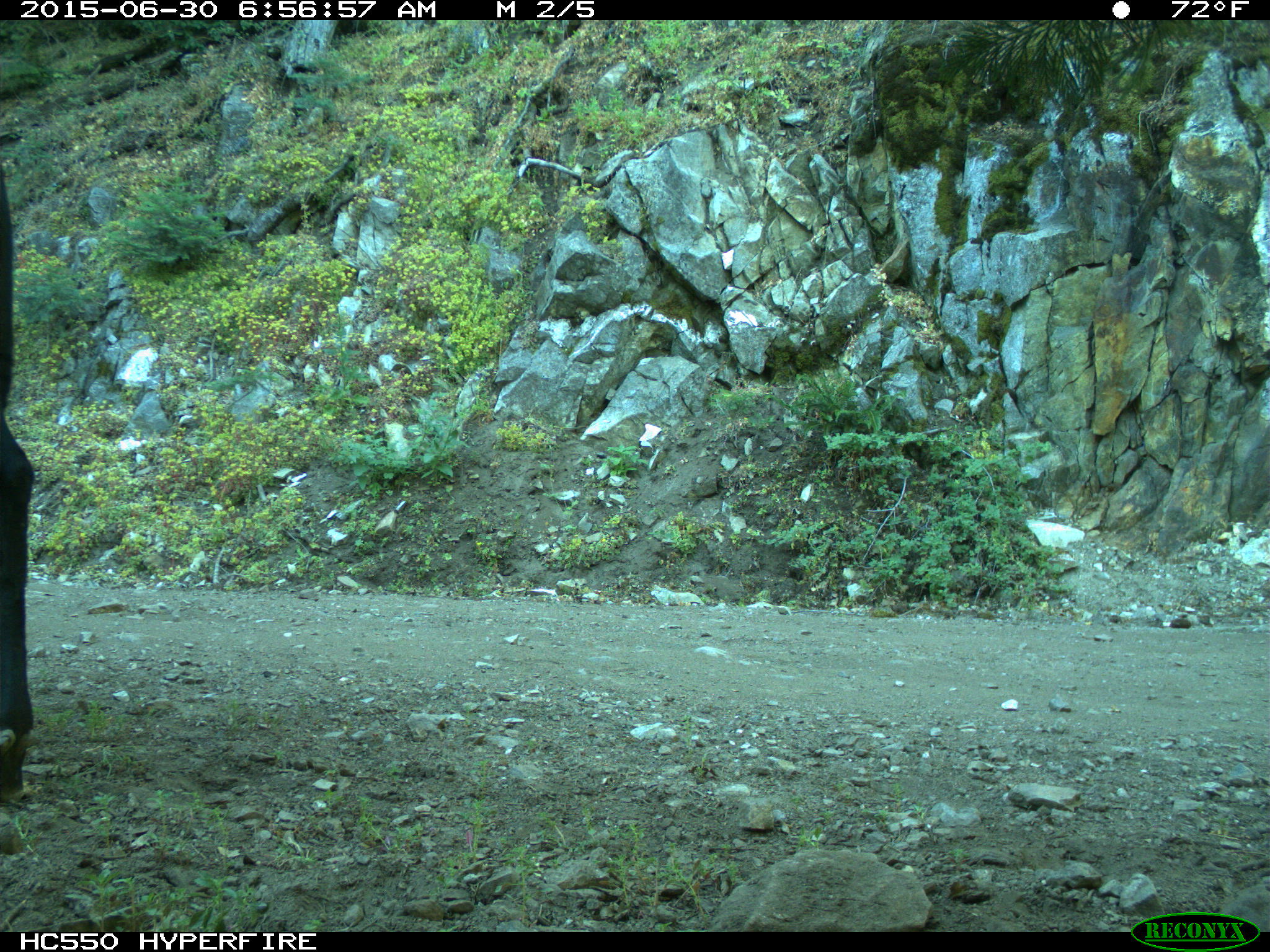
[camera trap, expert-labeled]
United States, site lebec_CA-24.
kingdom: Animalia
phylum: Chordata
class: Mammalia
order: Artiodactyla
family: Bovidae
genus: Bos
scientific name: Bos taurus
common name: domestic cow